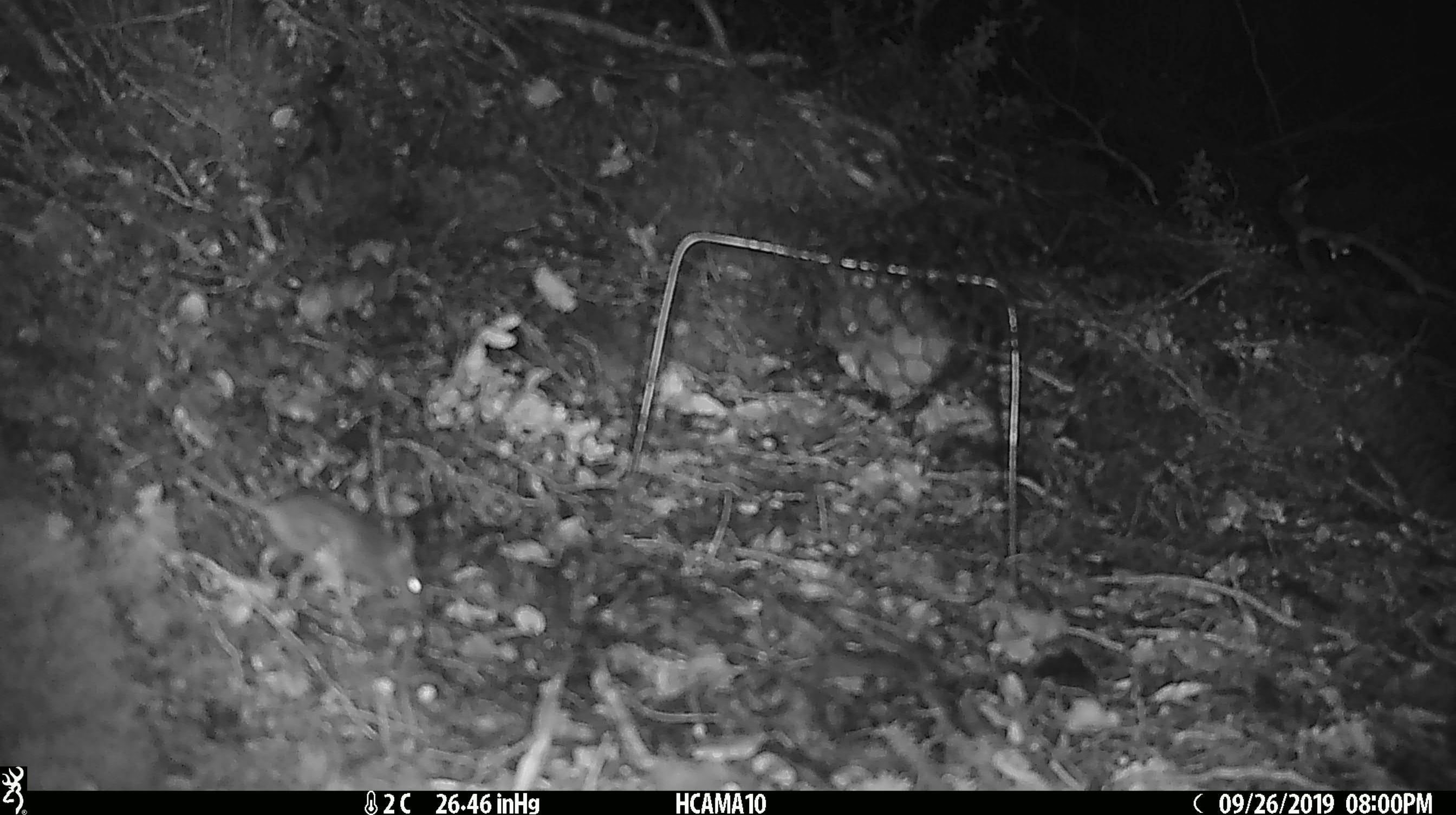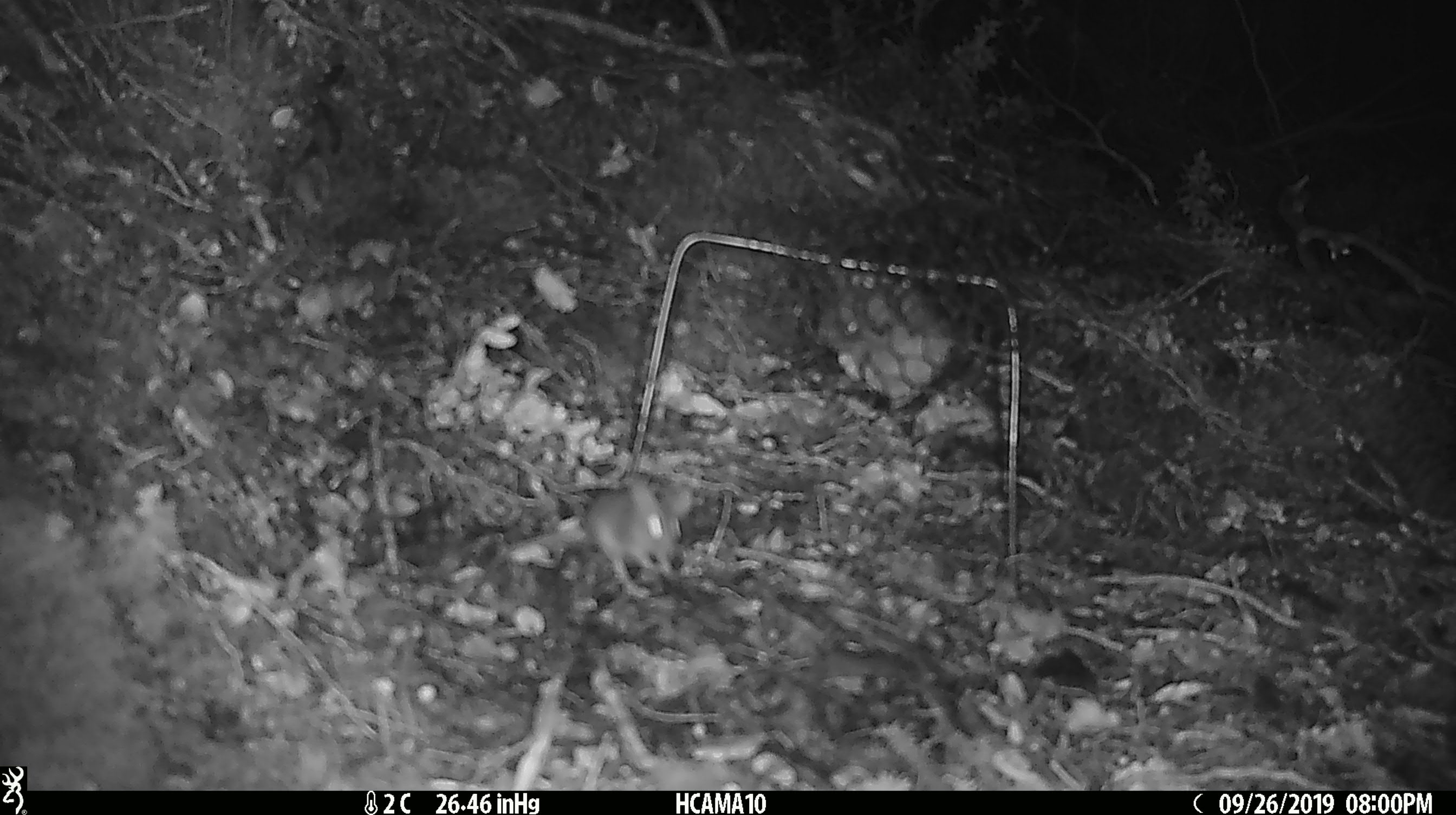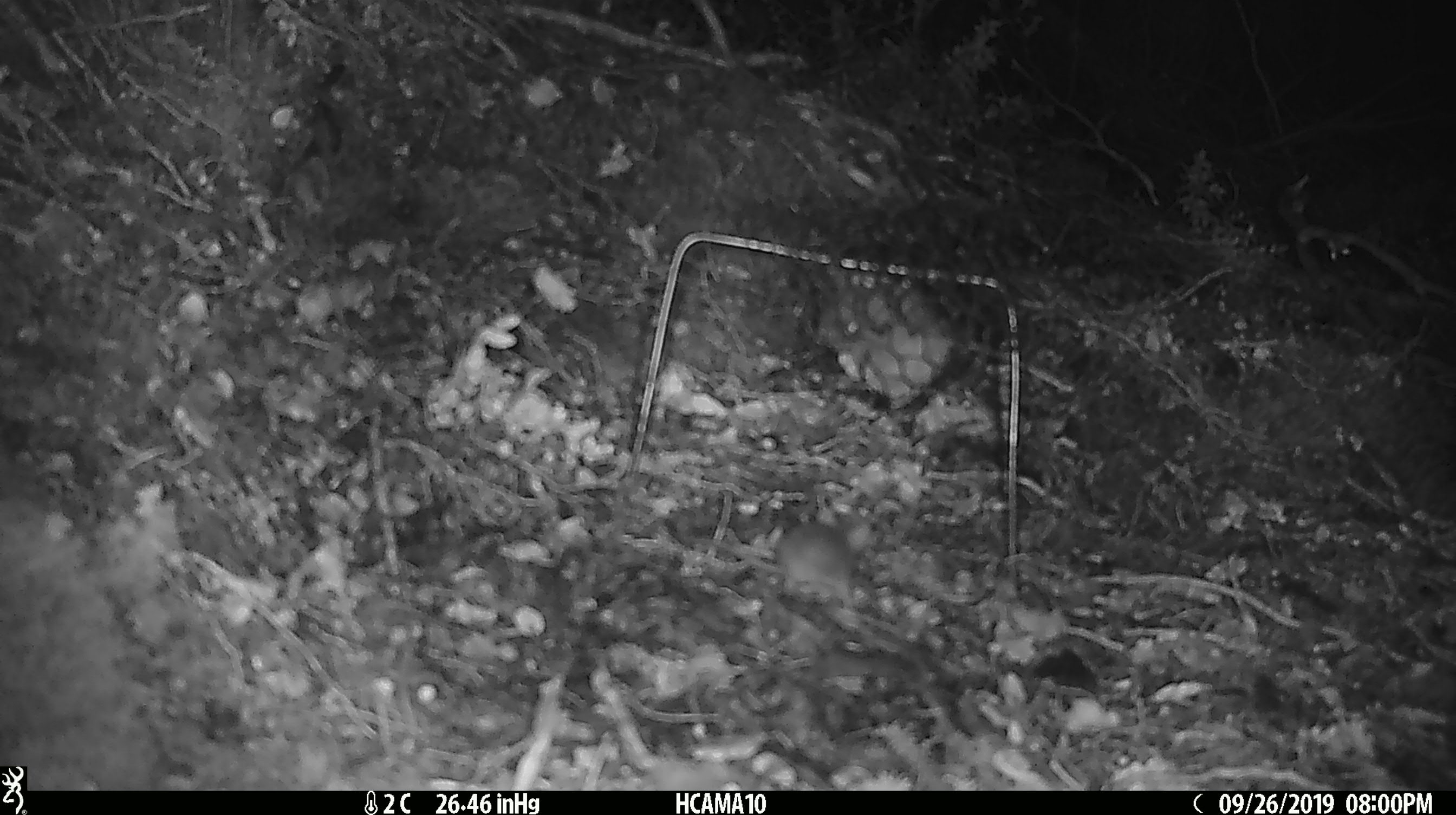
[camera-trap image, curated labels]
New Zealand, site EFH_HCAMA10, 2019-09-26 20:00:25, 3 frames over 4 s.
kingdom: Animalia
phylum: Chordata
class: Mammalia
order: Rodentia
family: Muridae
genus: Mus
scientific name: Mus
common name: mouse